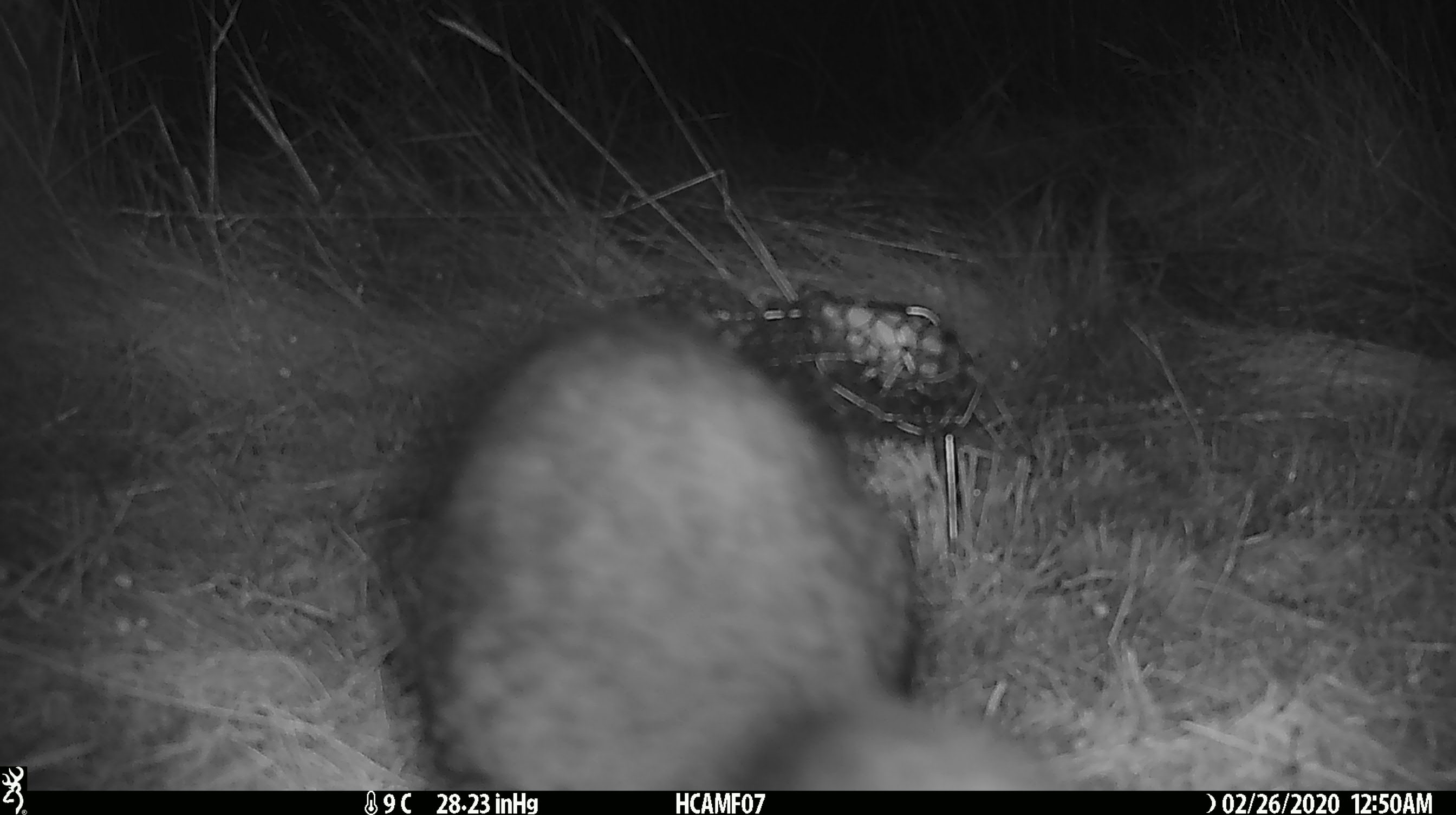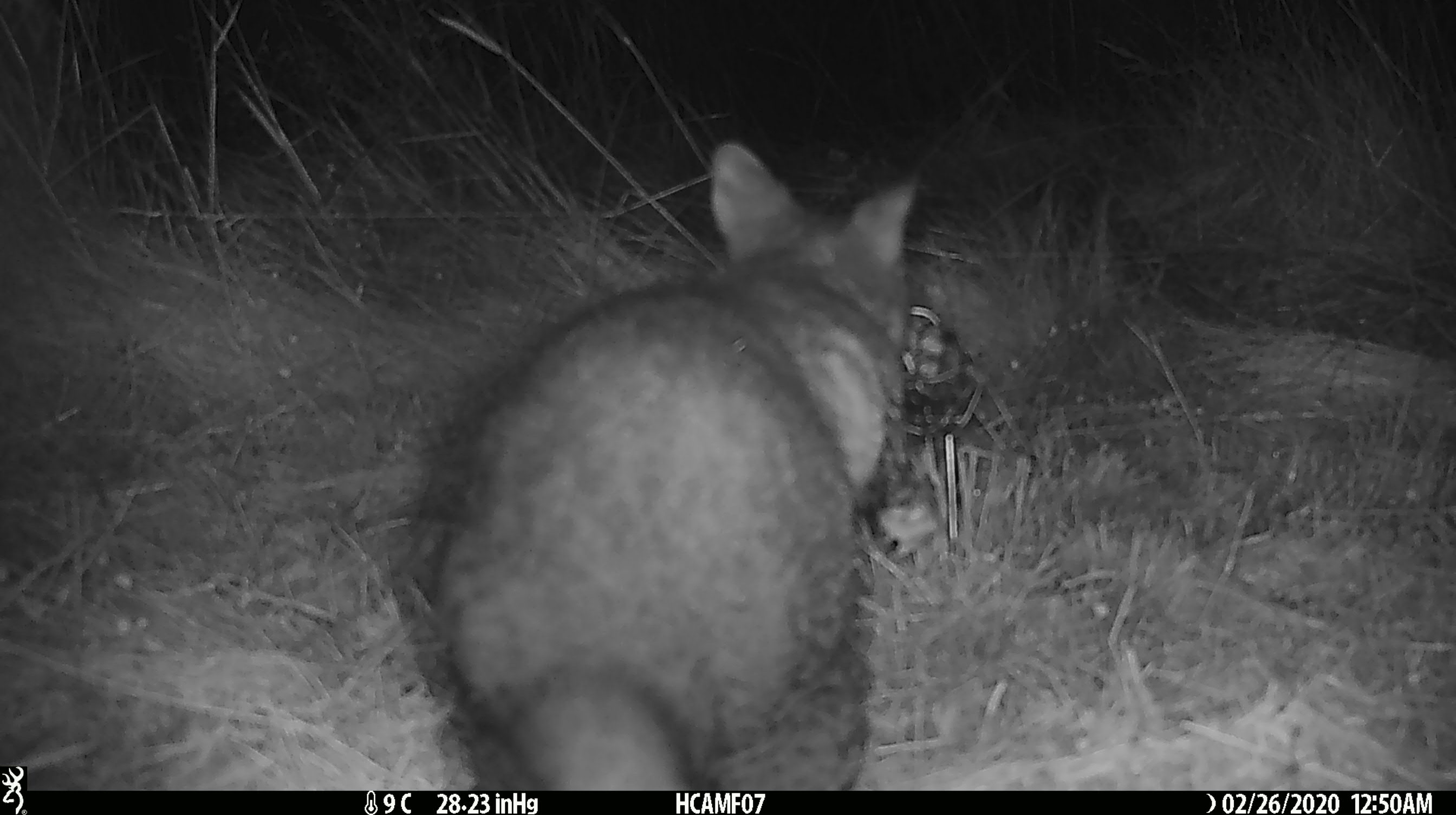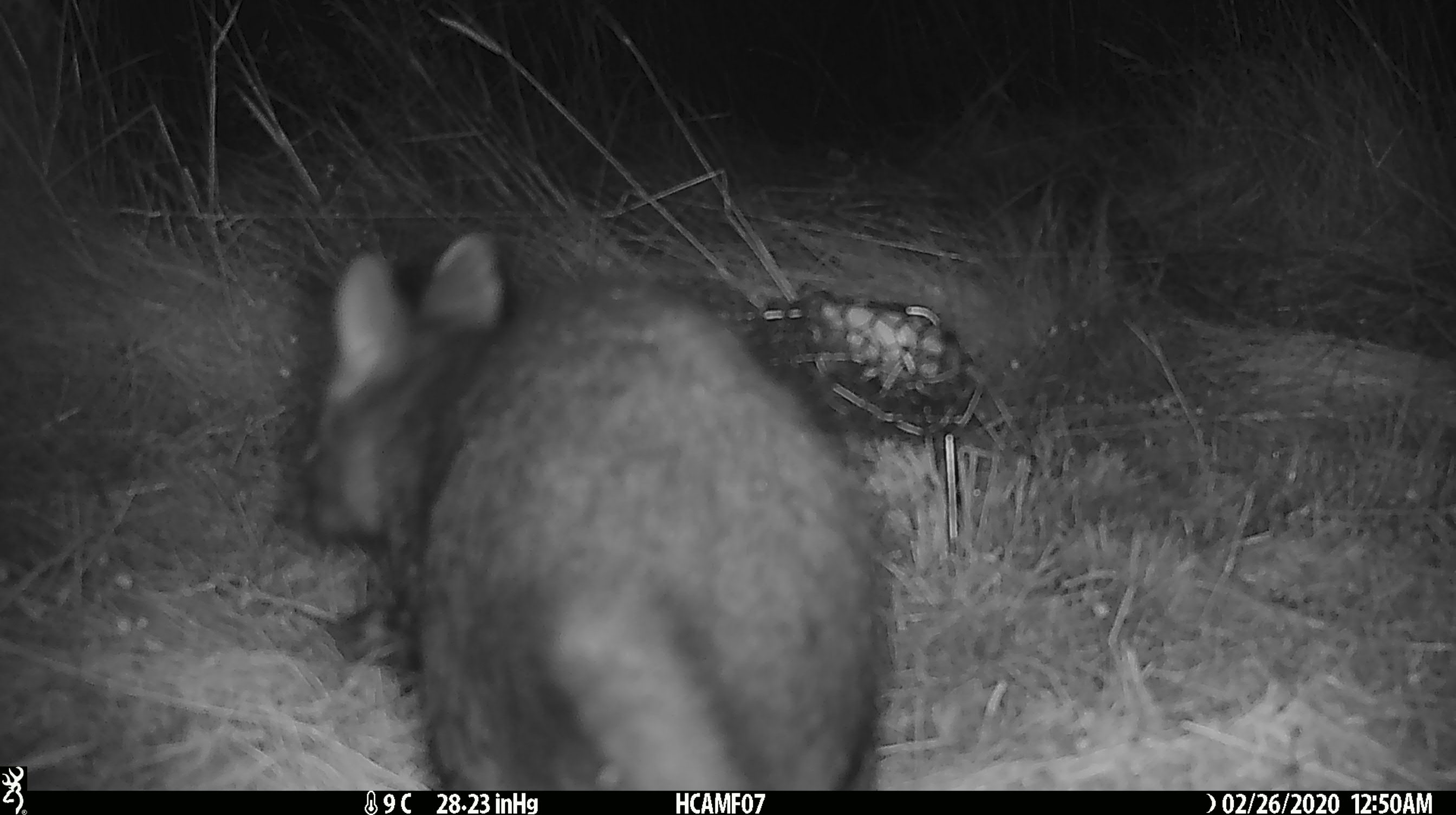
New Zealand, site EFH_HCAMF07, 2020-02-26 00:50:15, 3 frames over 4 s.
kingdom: Animalia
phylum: Chordata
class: Mammalia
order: Diprotodontia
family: Phalangeridae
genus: Trichosurus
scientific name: Trichosurus vulpecula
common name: common brushtail possum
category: possum